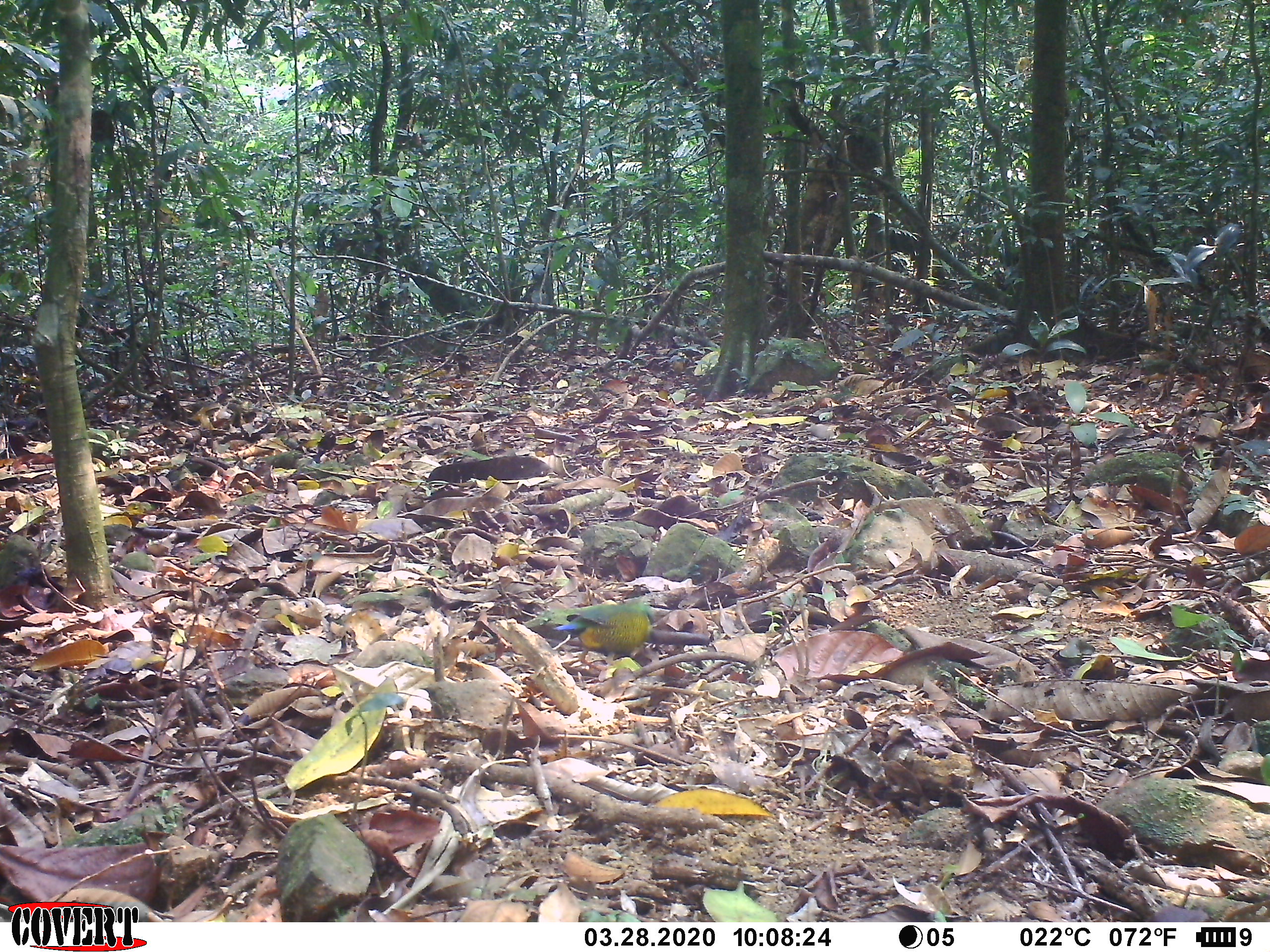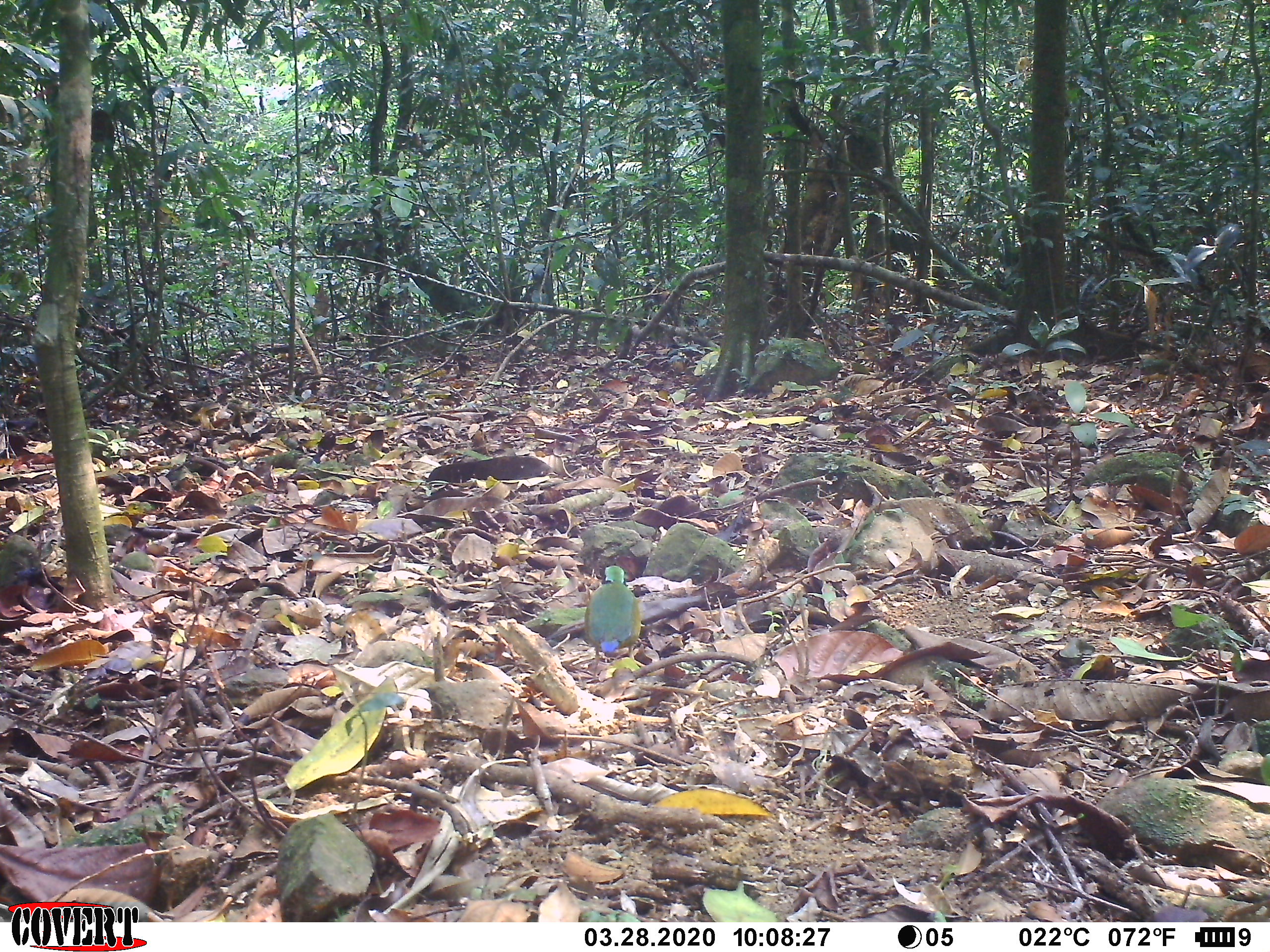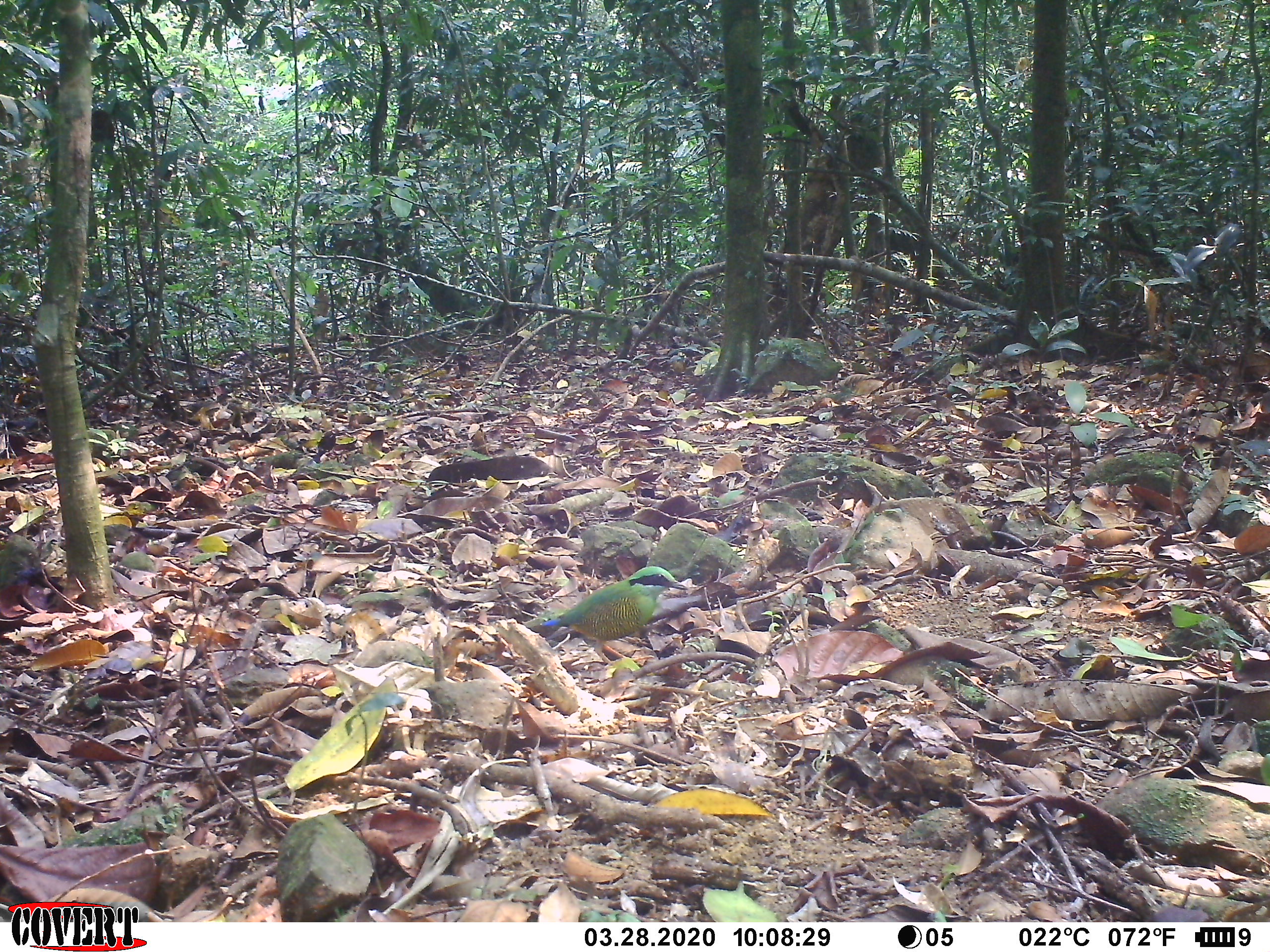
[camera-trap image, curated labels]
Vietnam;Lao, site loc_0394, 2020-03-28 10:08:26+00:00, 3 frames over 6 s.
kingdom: Animalia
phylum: Chordata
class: Aves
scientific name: Aves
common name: bird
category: unidentified bird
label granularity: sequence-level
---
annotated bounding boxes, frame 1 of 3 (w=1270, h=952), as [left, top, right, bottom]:
unidentified bird: [553, 602, 659, 674]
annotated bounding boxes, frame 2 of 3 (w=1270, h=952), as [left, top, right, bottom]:
unidentified bird: [583, 565, 643, 679]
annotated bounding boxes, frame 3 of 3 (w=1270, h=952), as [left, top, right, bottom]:
unidentified bird: [539, 565, 689, 666]